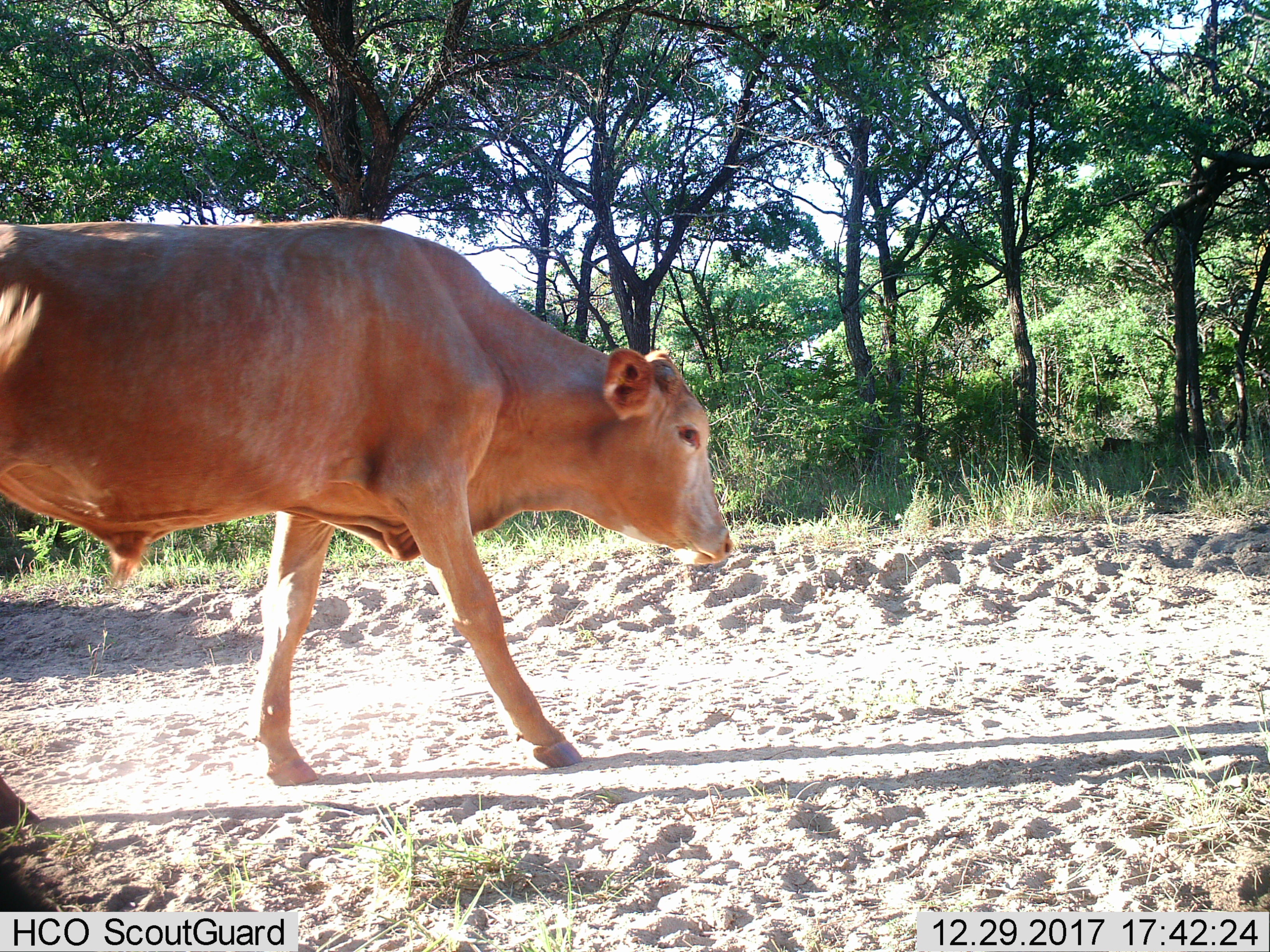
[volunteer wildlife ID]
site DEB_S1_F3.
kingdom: Animalia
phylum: Chordata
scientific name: Vertebrata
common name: domestic animal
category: domesticanimal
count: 1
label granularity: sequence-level